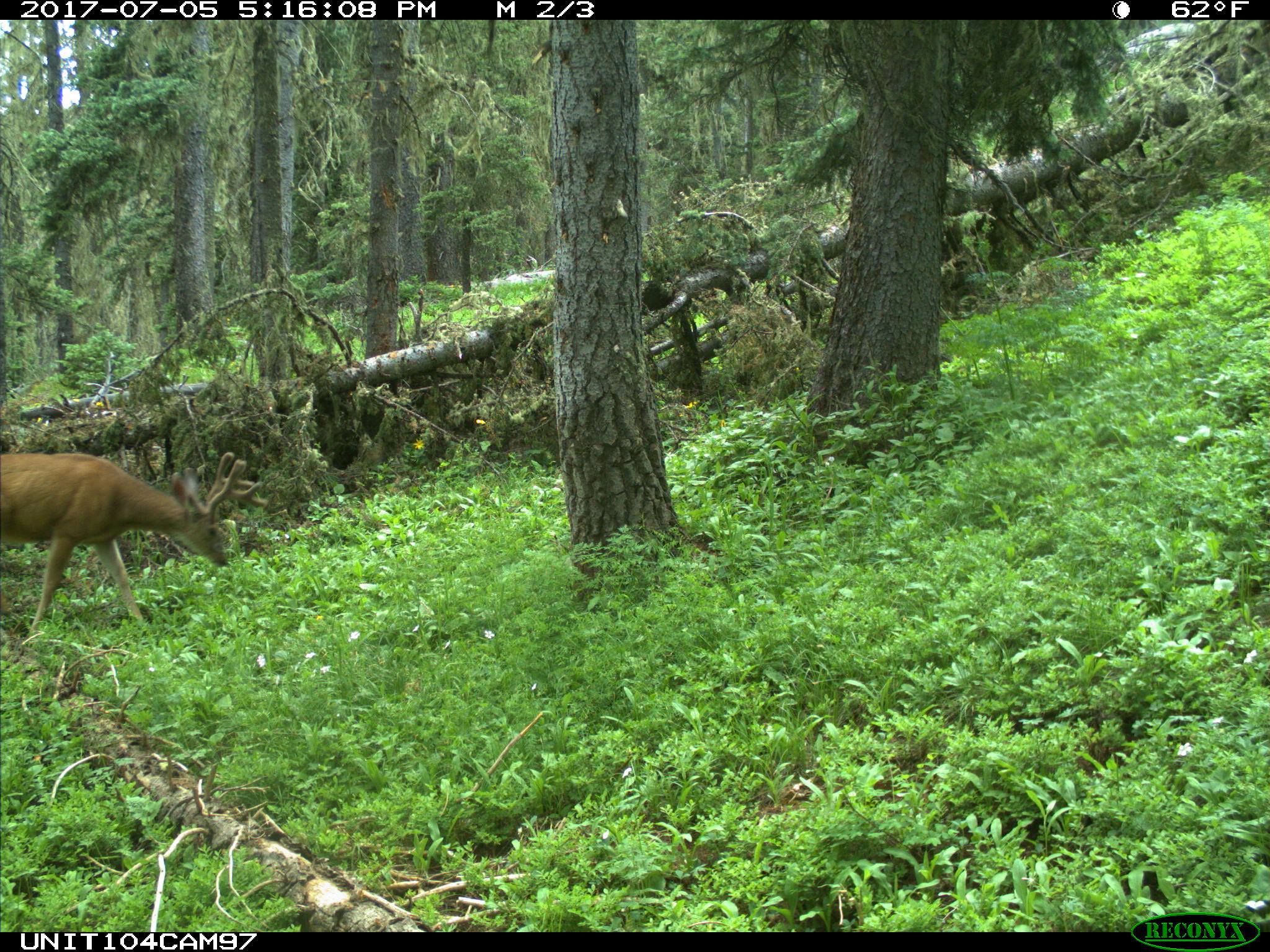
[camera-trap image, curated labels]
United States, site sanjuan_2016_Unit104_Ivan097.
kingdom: Animalia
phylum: Chordata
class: Mammalia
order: Artiodactyla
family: Cervidae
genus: Odocoileus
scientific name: Odocoileus hemionus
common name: mule deer